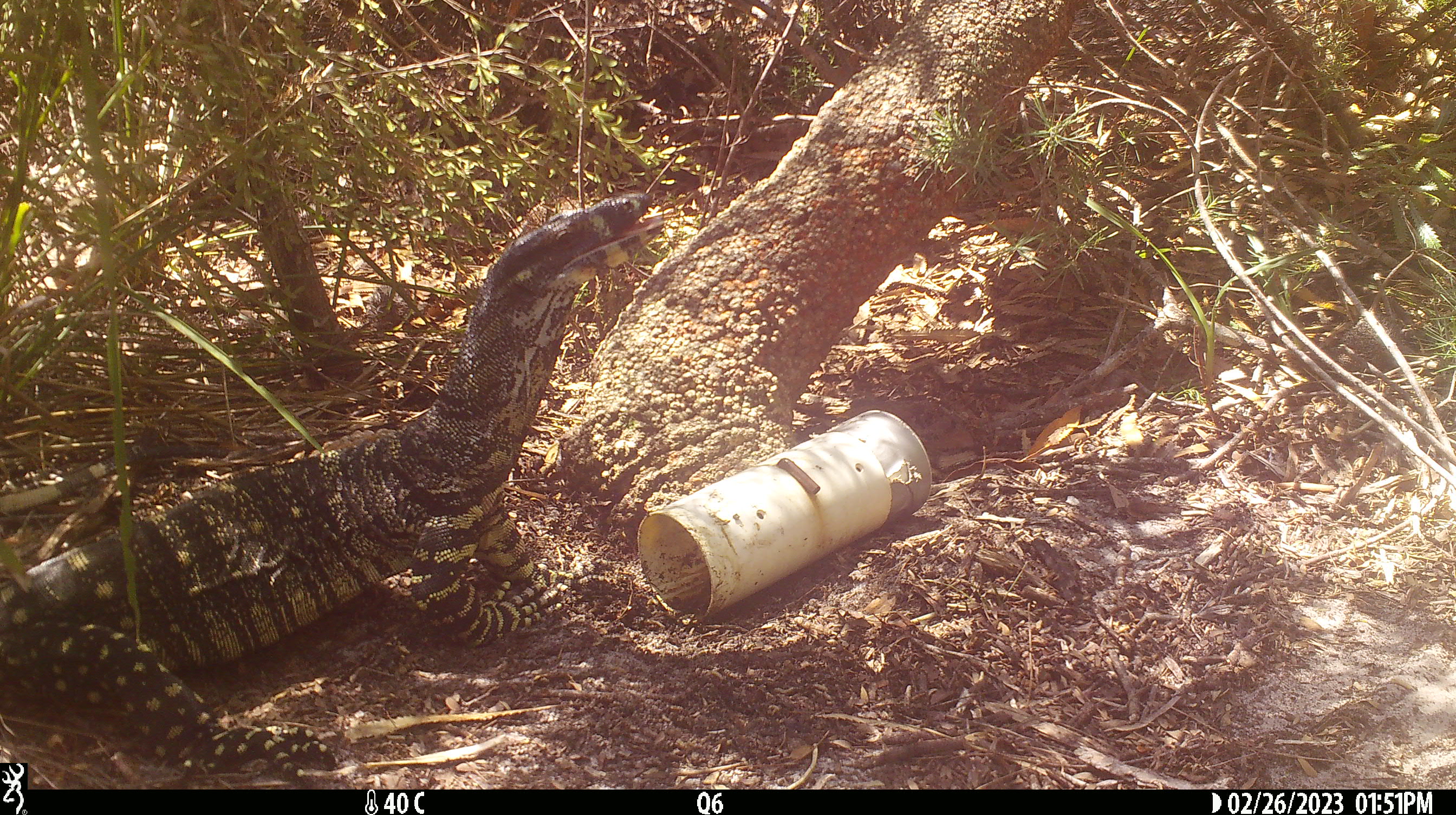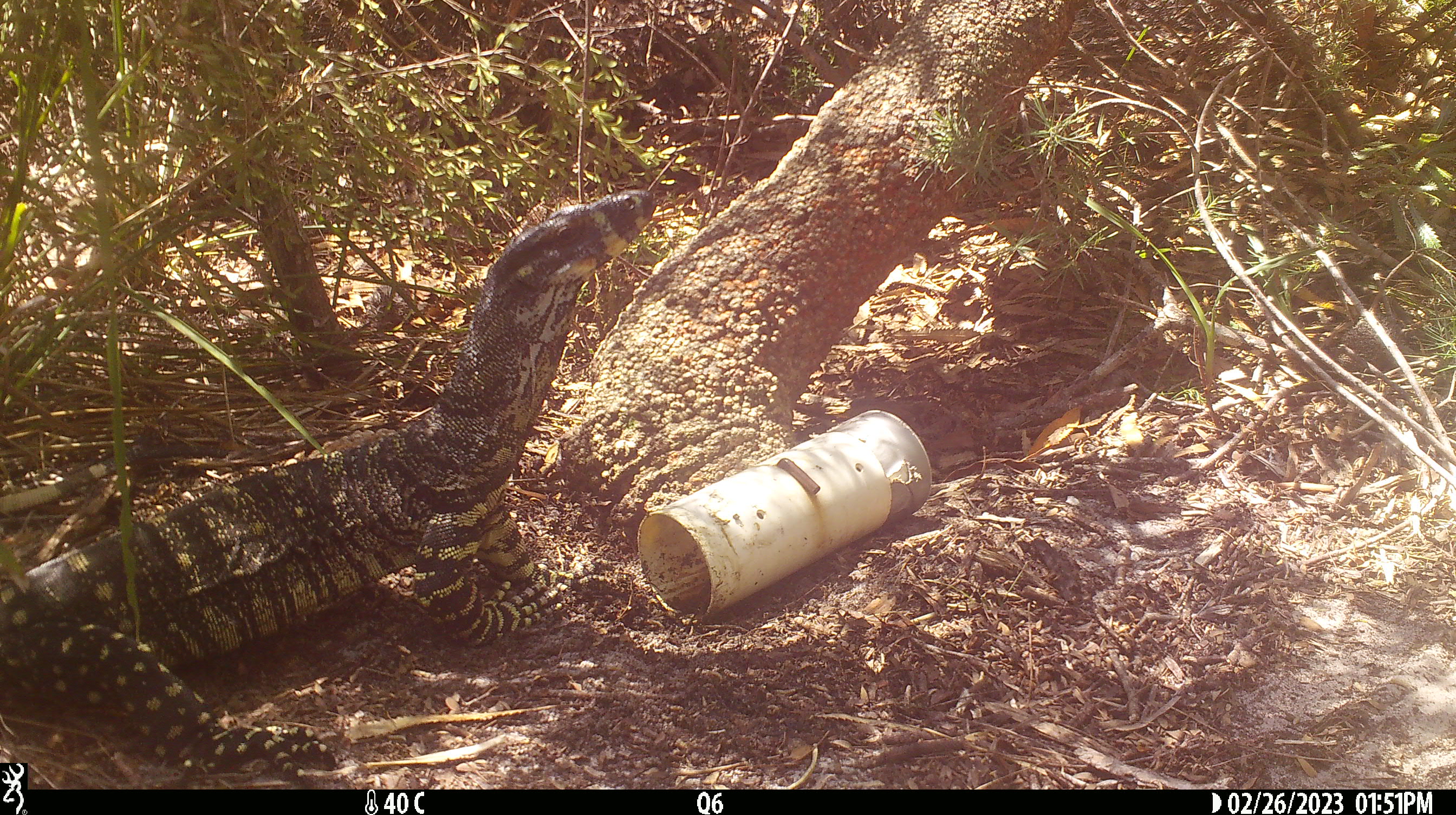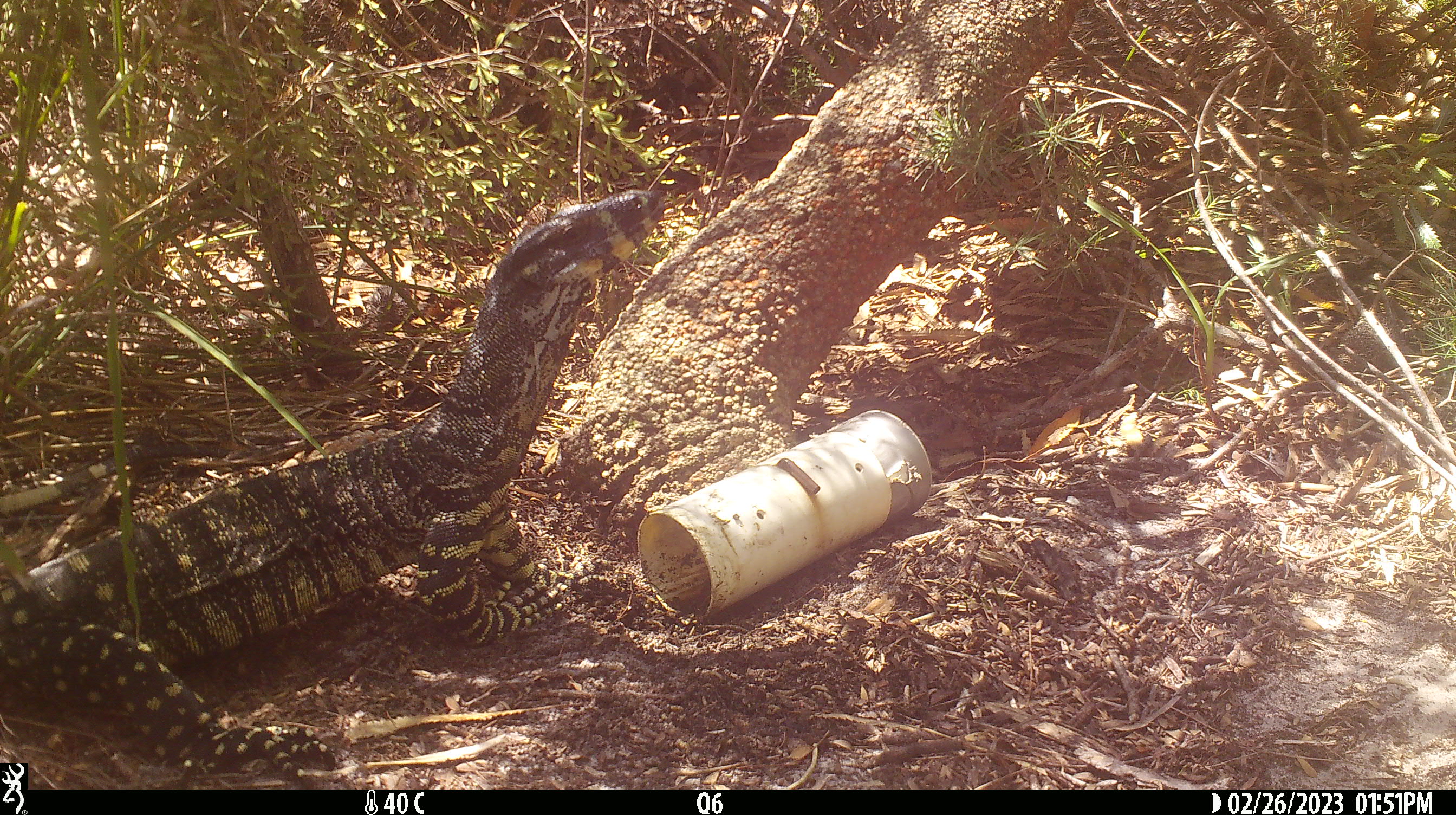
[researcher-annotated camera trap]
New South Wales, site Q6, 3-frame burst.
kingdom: Animalia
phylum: Chordata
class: Reptilia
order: Squamata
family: Varanidae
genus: Varanus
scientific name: Varanus varius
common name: lace monitor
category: goanna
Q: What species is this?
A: Goanna (lace monitor) (Varanus varius).